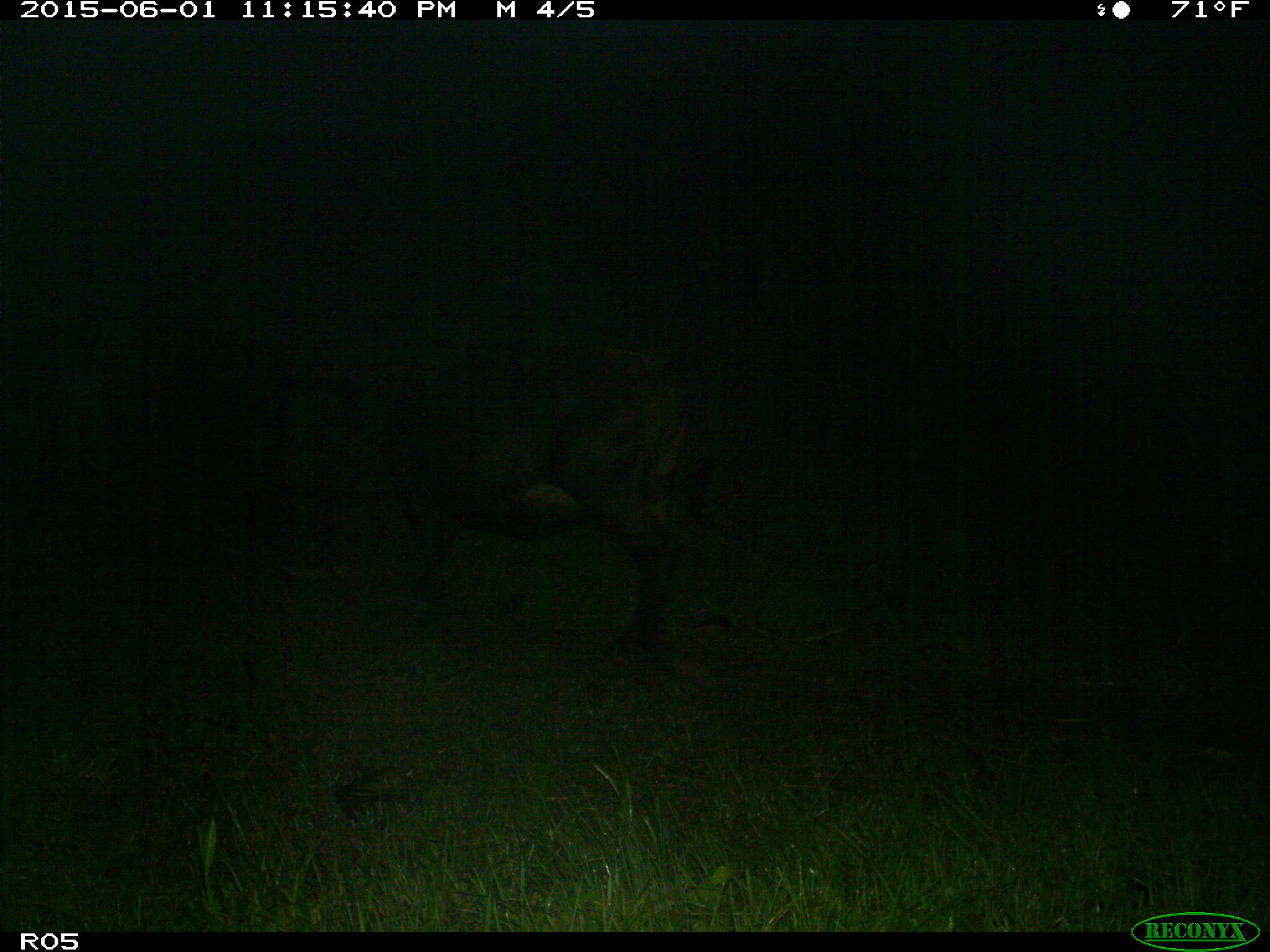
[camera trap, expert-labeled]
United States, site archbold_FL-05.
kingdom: Animalia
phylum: Chordata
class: Mammalia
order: Artiodactyla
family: Bovidae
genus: Bos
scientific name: Bos taurus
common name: domestic cow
Bos taurus (domestic cow).